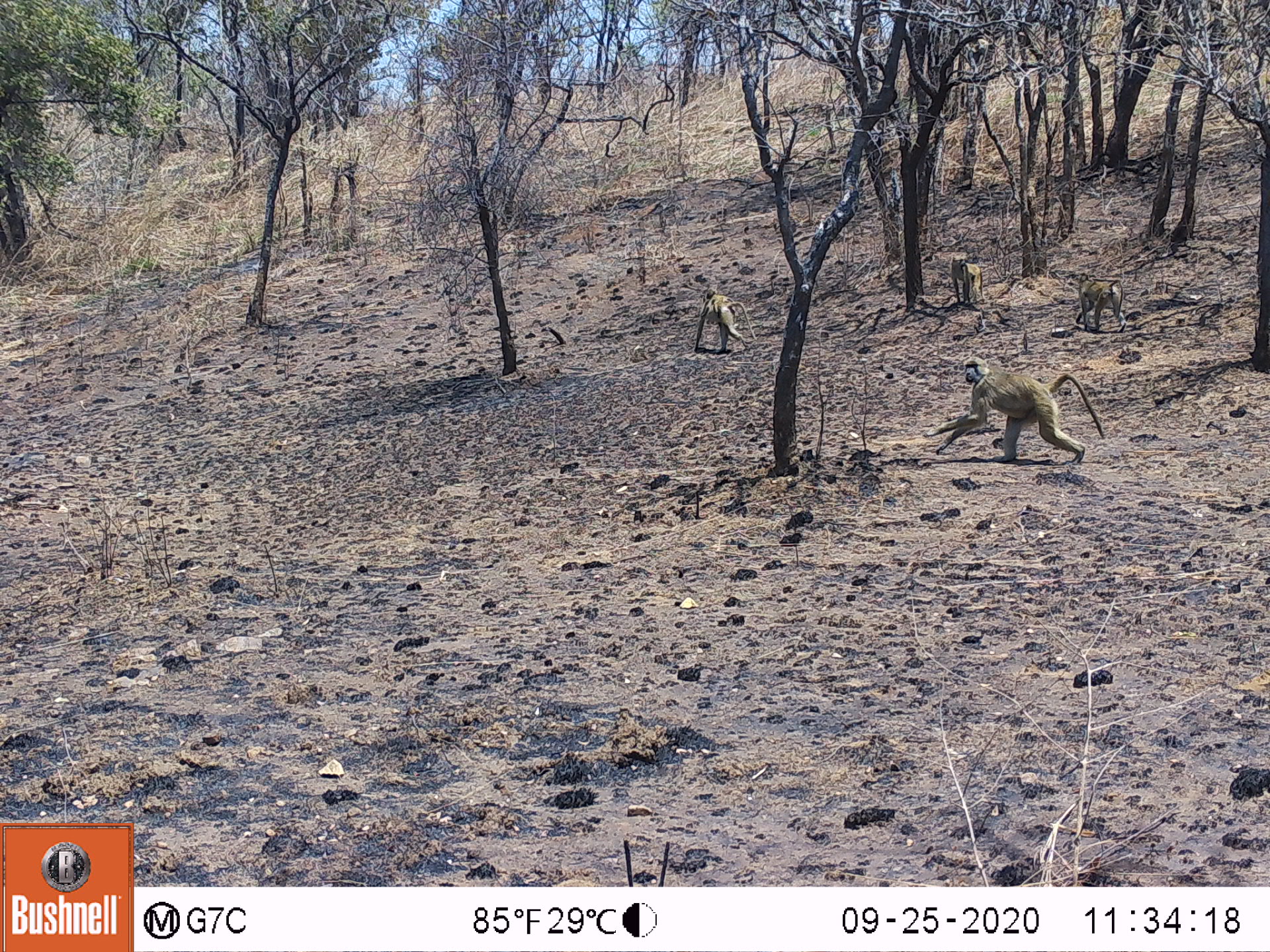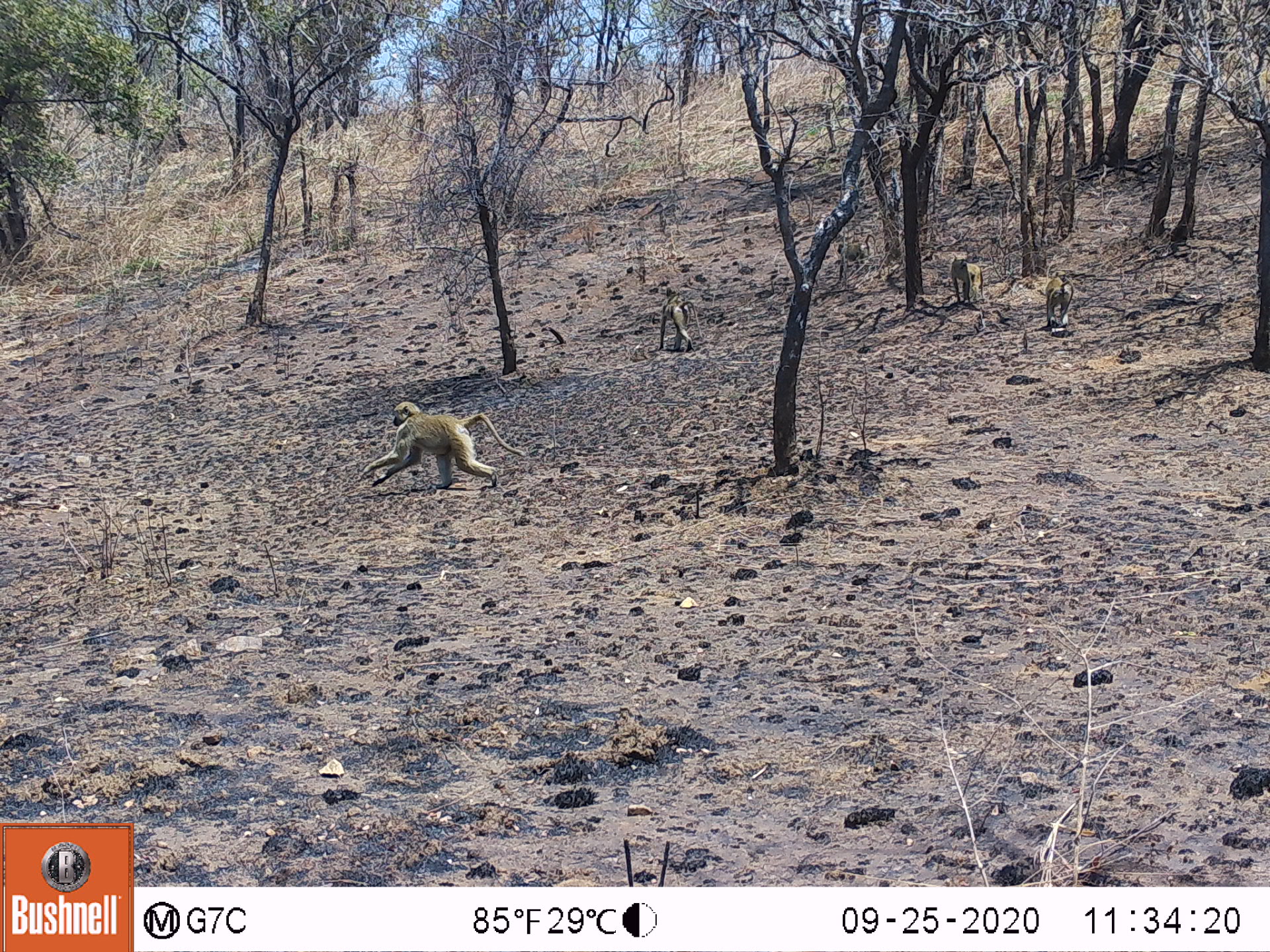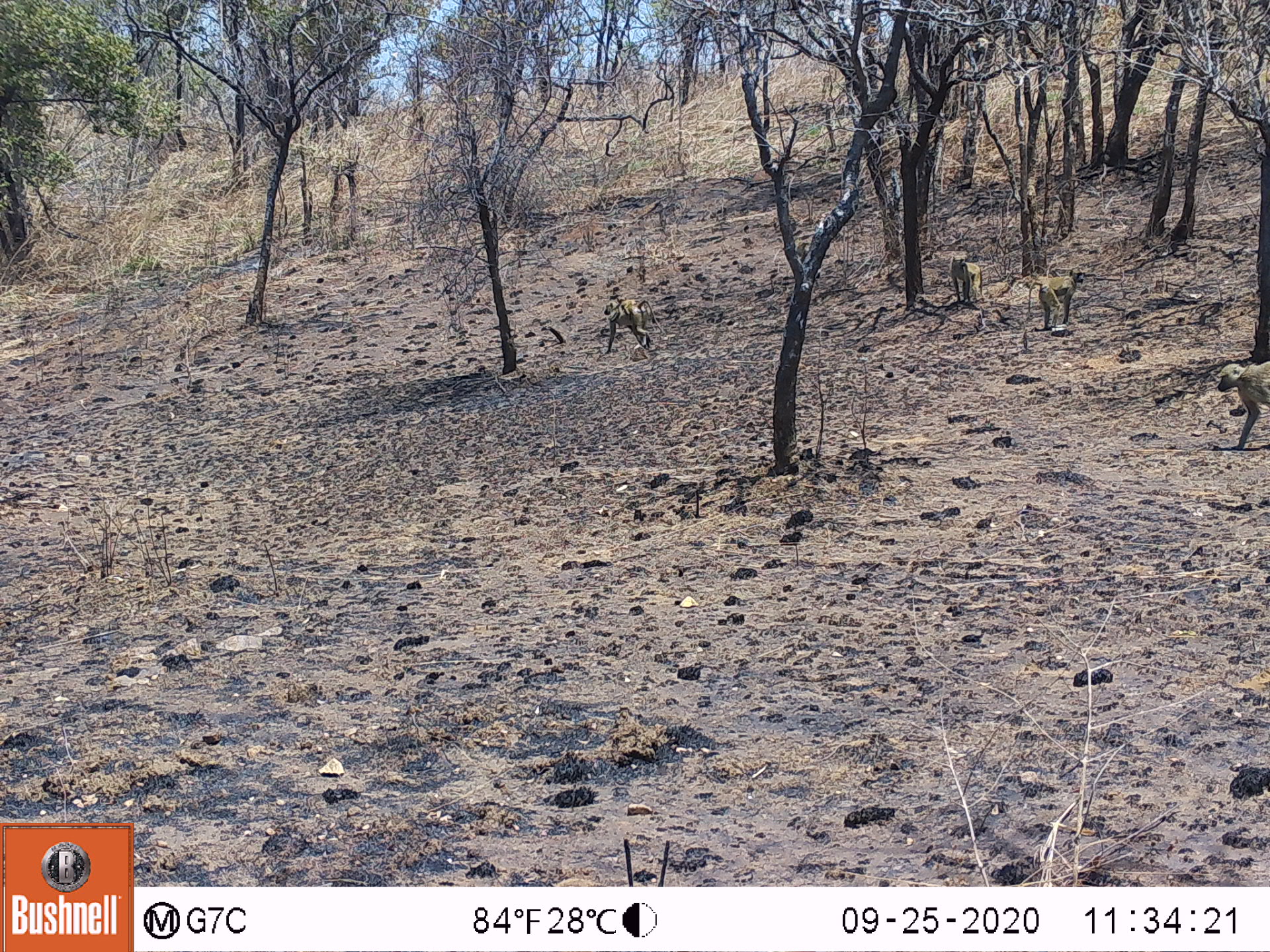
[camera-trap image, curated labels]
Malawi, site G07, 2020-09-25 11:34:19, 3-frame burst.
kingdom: Animalia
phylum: Chordata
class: Mammalia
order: Primates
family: Cercopithecidae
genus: Papio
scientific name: Papio cynocephalus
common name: yellow baboon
Yellow baboon (Papio cynocephalus), count 4.